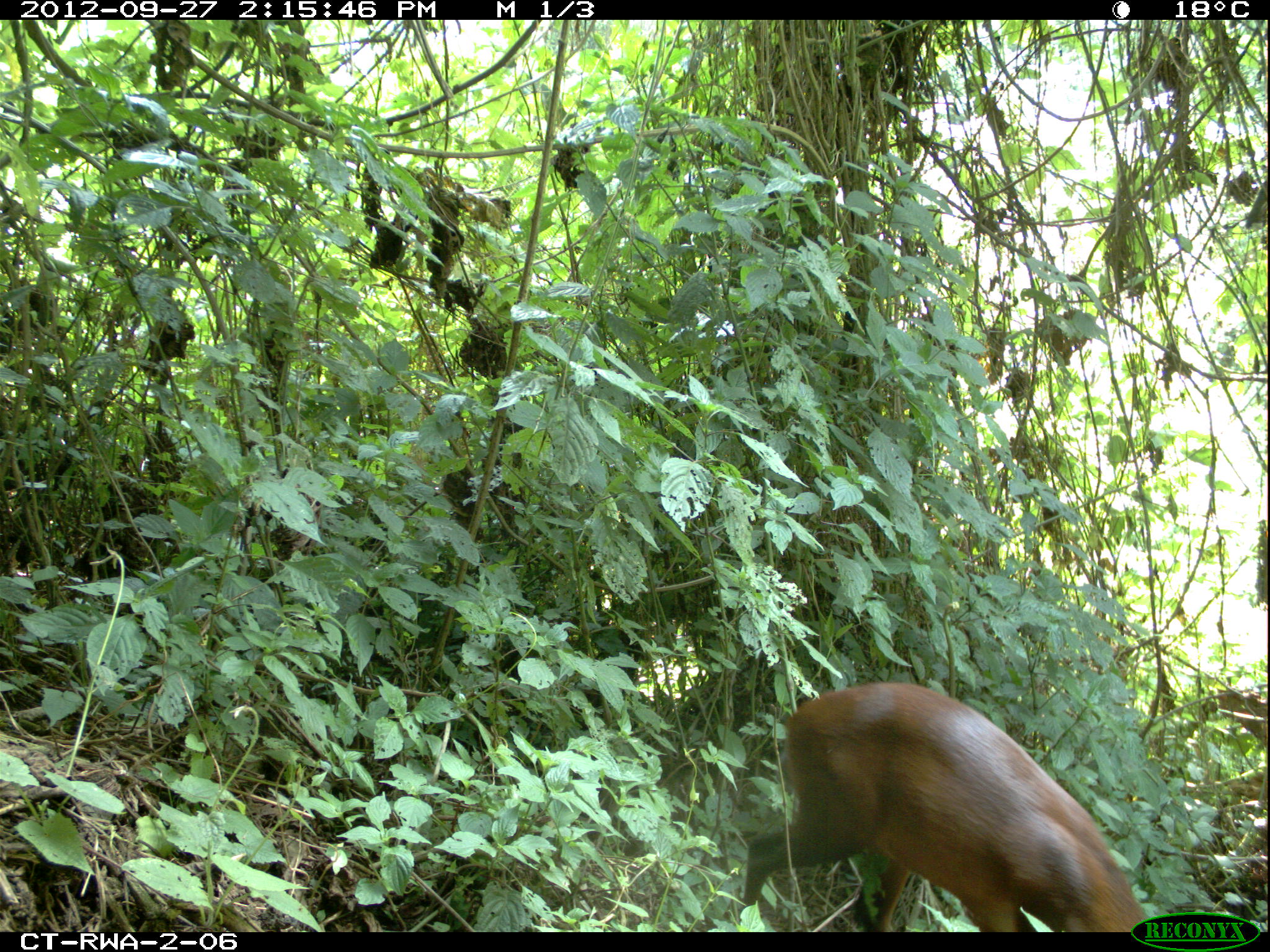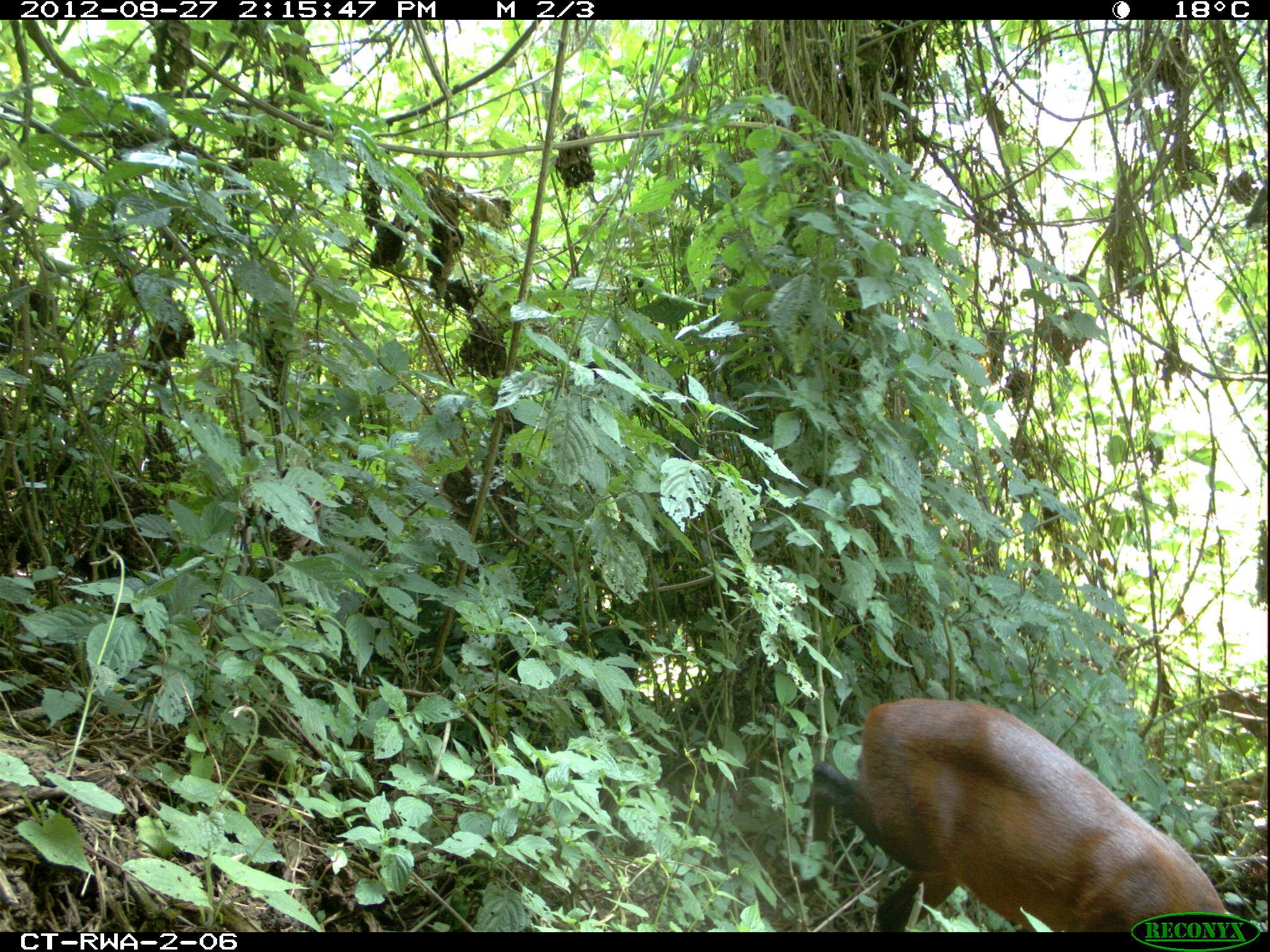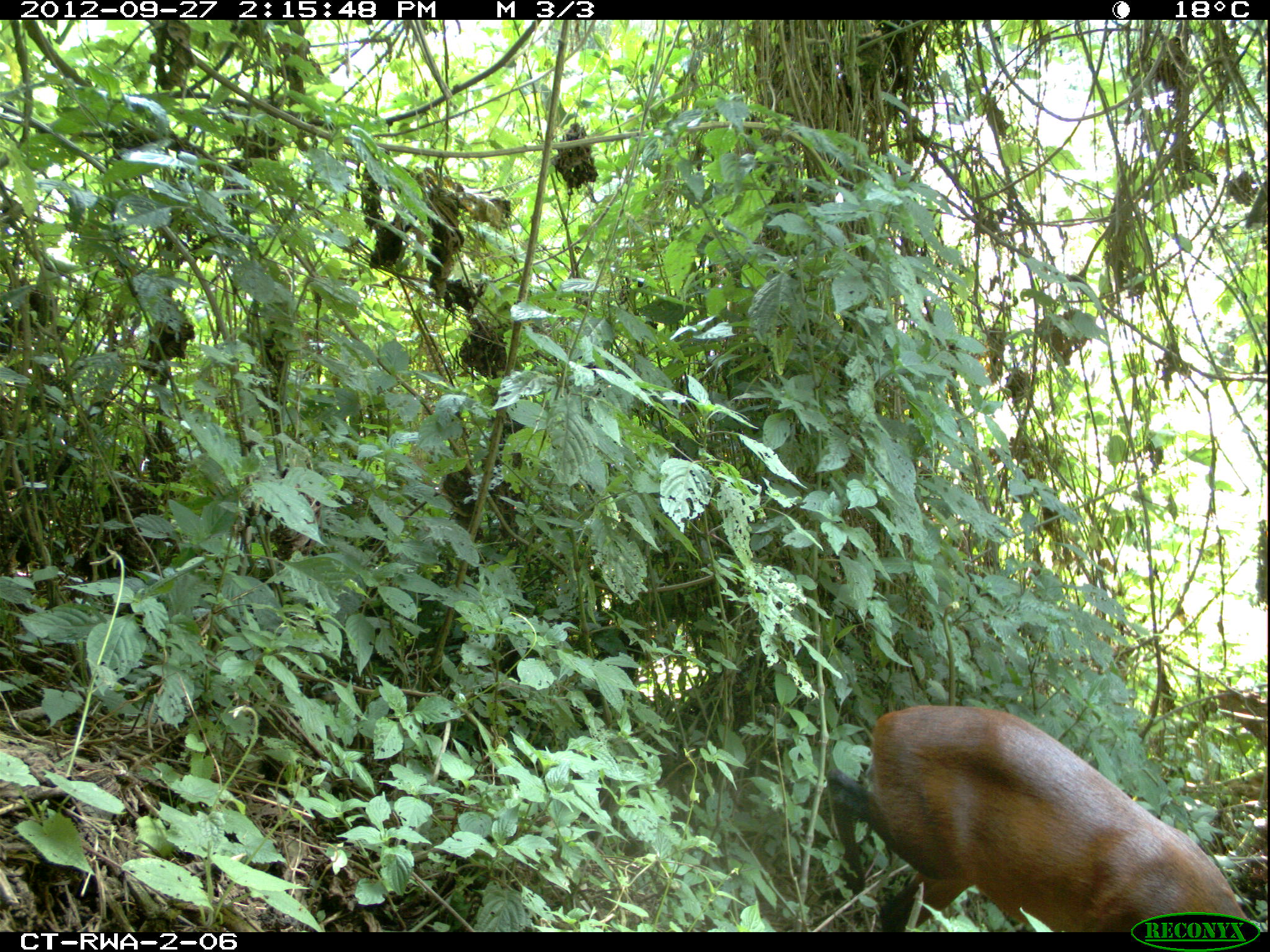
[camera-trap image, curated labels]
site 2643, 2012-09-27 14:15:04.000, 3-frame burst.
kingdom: Animalia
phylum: Chordata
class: Mammalia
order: Artiodactyla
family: Bovidae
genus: Cephalophus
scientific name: Cephalophus nigrifrons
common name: black-fronted duiker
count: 1